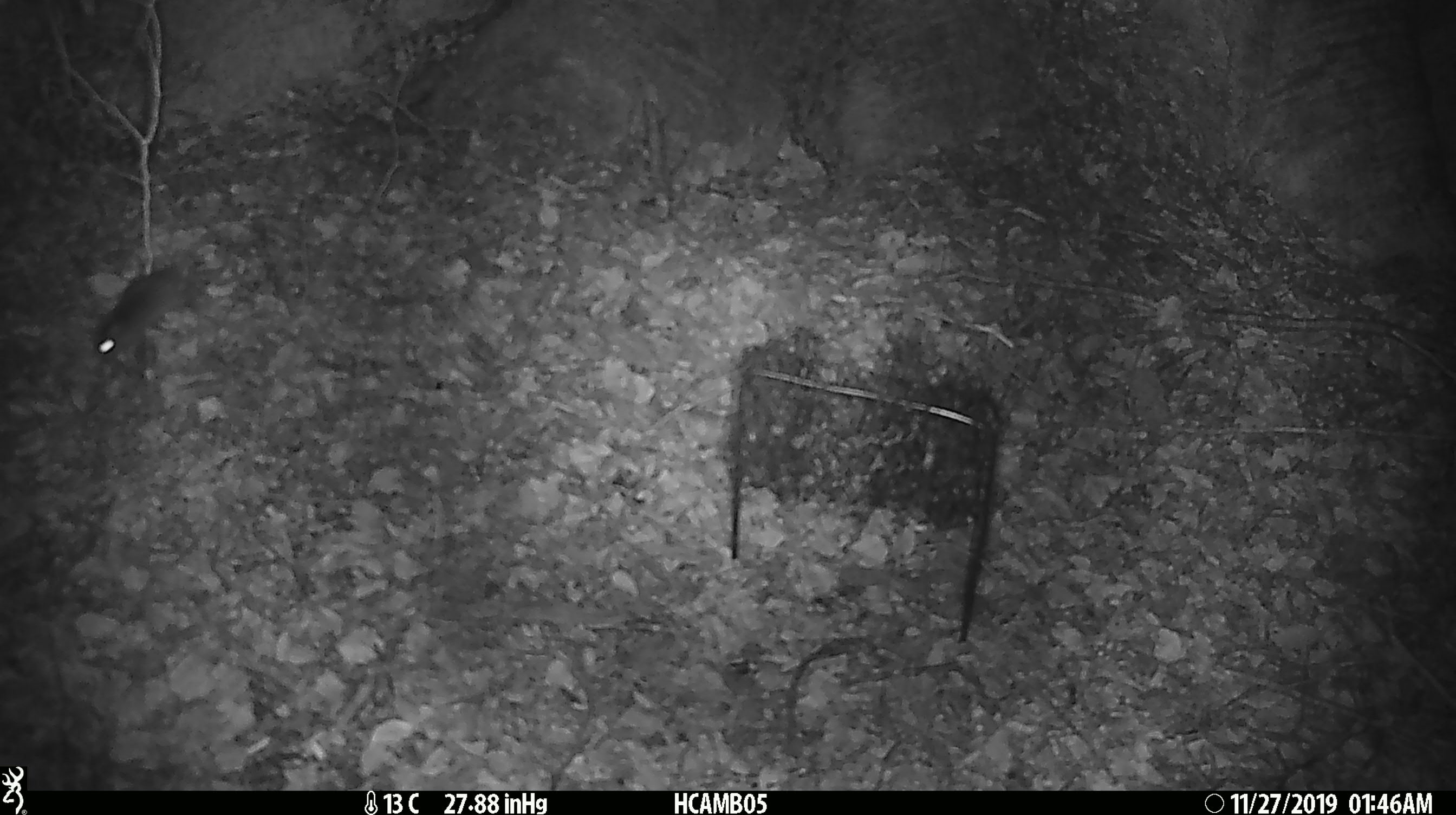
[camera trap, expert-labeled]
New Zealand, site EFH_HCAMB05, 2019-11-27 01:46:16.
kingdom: Animalia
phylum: Chordata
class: Mammalia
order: Rodentia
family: Muridae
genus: Mus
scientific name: Mus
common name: mouse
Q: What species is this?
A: Mouse (Mus).